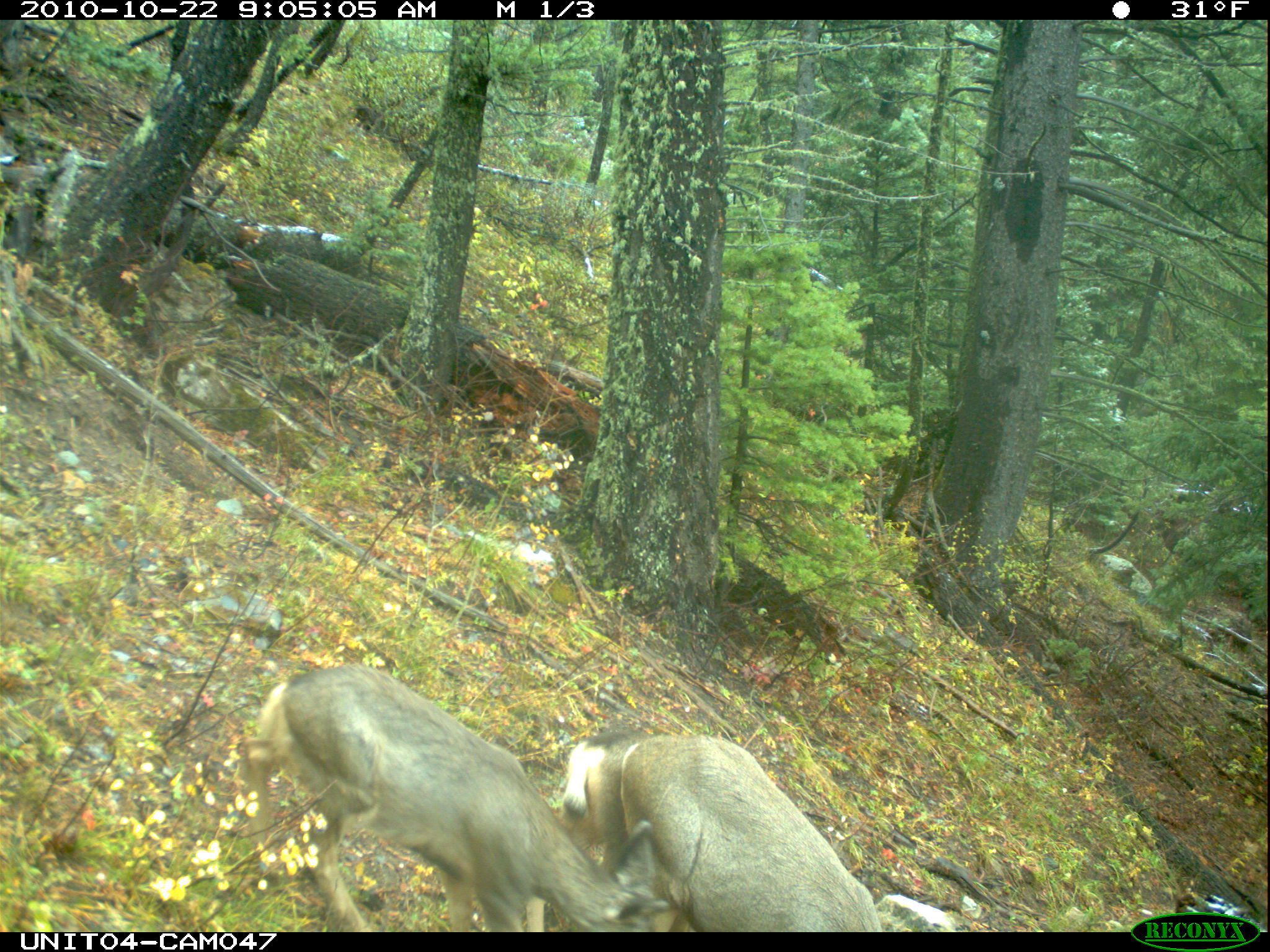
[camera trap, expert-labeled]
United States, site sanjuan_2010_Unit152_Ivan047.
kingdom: Animalia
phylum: Chordata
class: Mammalia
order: Artiodactyla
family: Cervidae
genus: Odocoileus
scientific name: Odocoileus hemionus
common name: mule deer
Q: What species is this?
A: Odocoileus hemionus (mule deer).